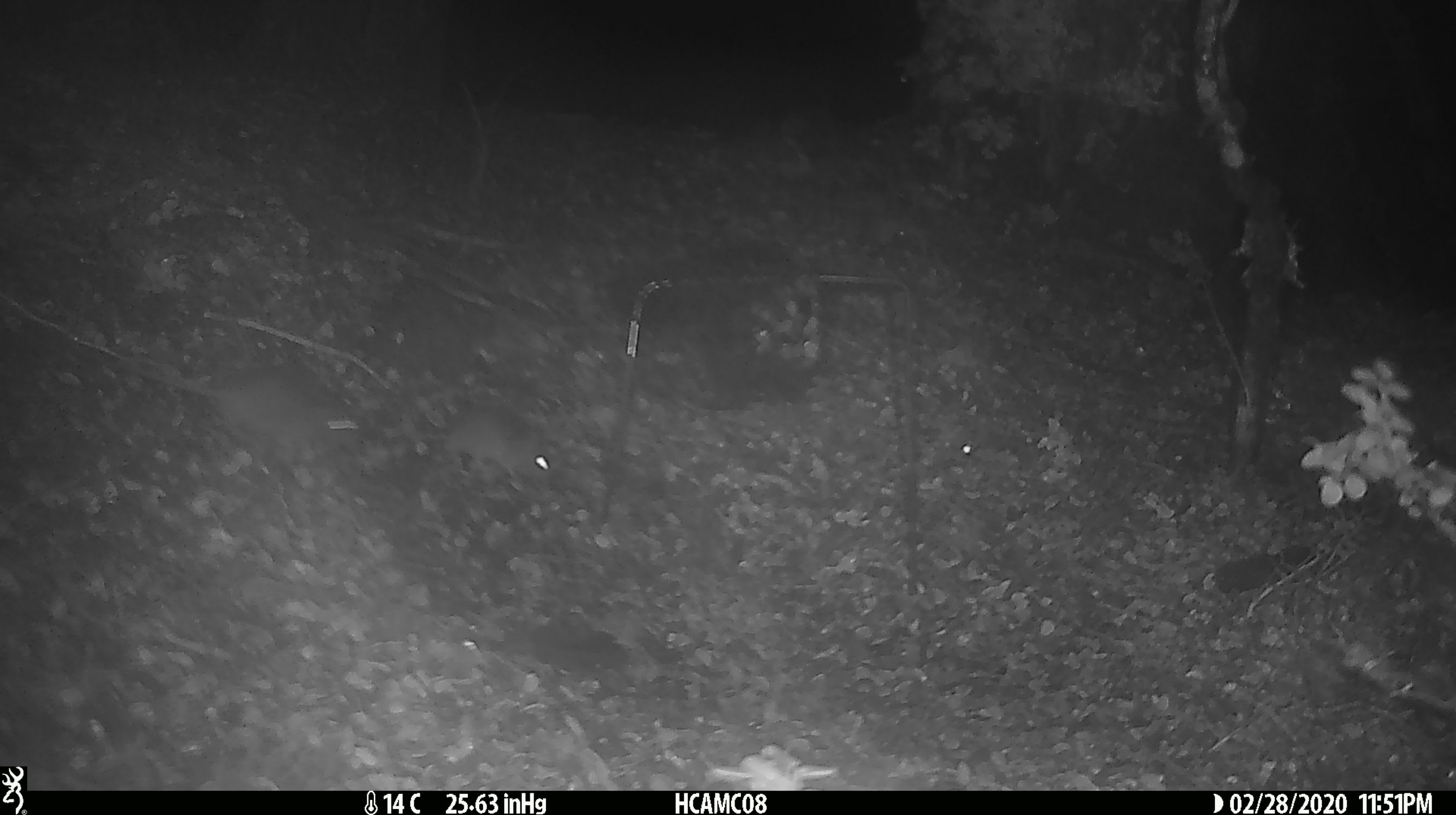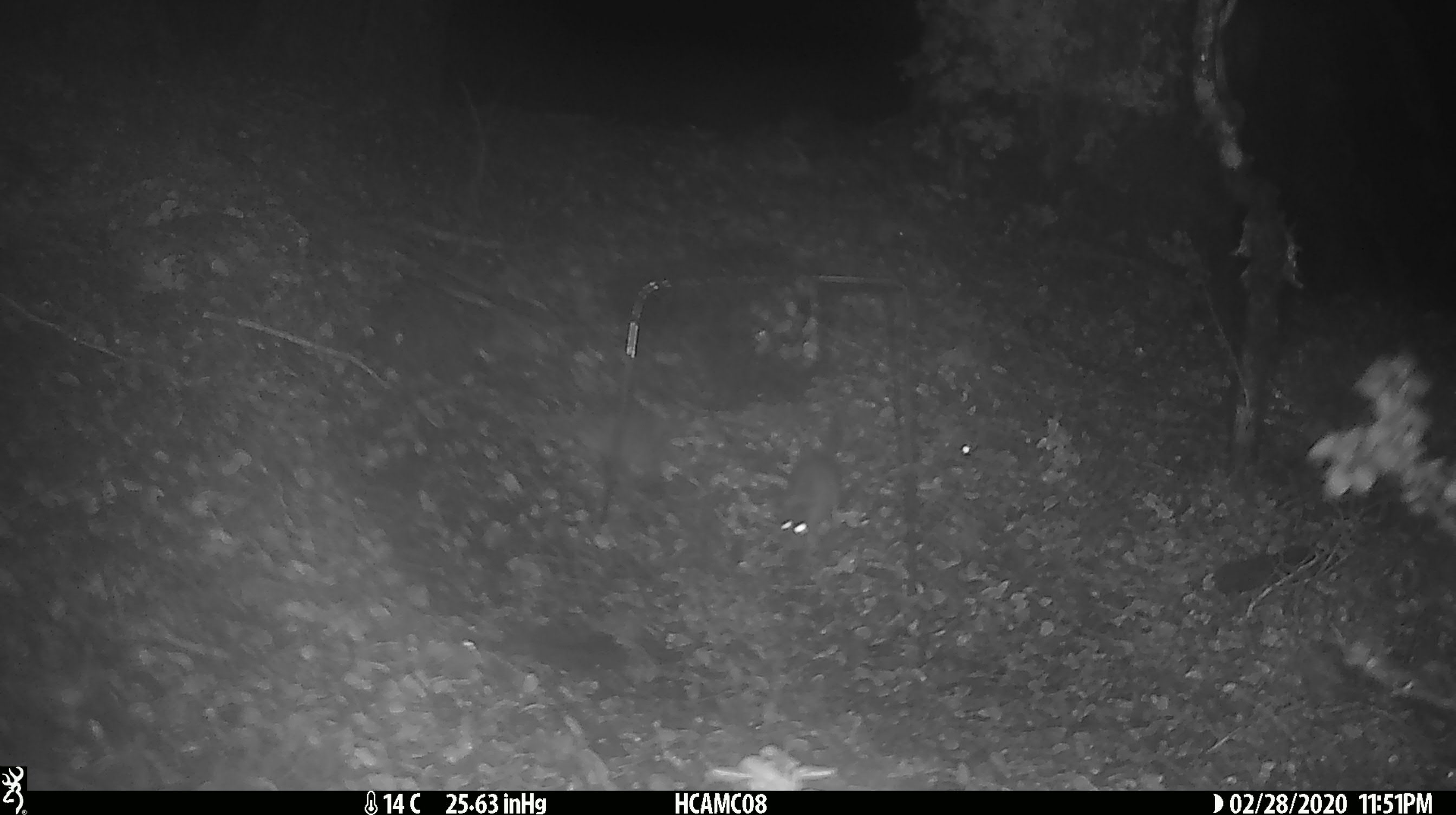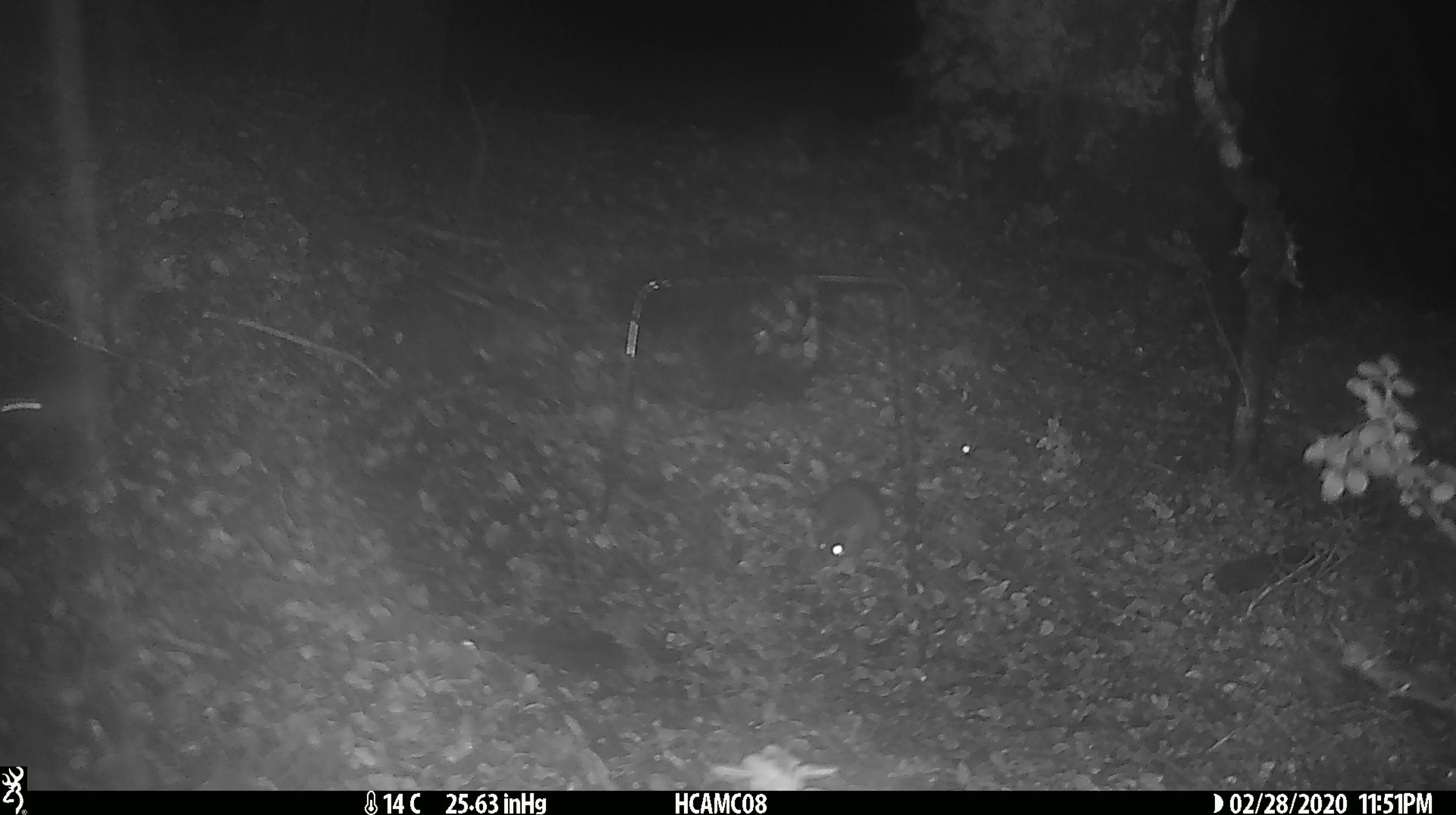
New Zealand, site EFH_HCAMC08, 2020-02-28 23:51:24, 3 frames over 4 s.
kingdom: Animalia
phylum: Chordata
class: Mammalia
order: Rodentia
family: Muridae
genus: Mus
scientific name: Mus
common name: mouse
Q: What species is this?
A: Mouse (Mus).